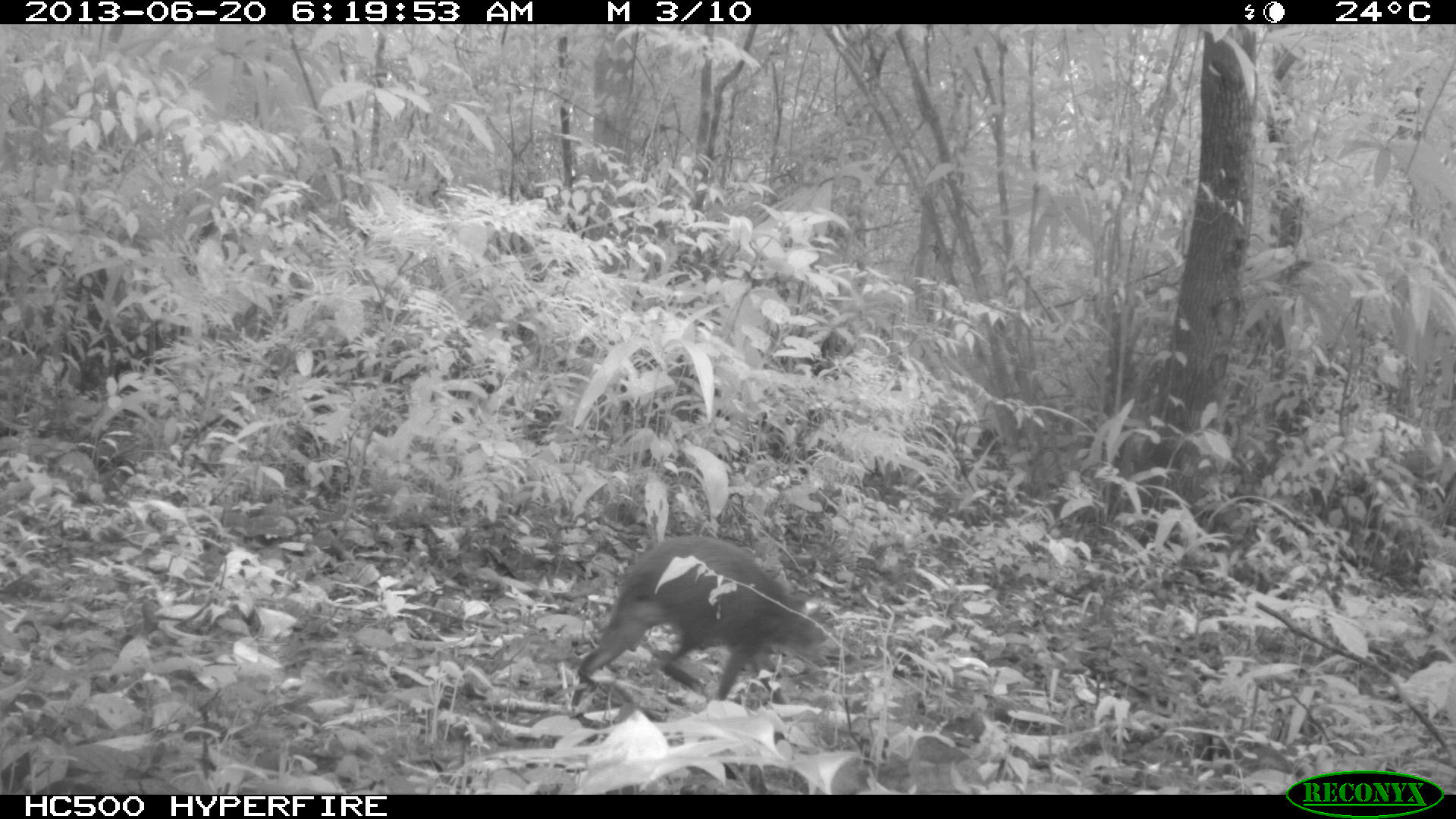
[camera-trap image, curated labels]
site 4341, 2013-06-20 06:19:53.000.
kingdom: Animalia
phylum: Chordata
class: Mammalia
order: Rodentia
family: Dasyproctidae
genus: Dasyprocta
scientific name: Dasyprocta punctata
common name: central american agouti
Dasyprocta punctata (central american agouti), count 1, sex male.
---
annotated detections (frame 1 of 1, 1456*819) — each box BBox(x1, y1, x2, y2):
dasyprocta punctata: BBox(571, 534, 833, 706)